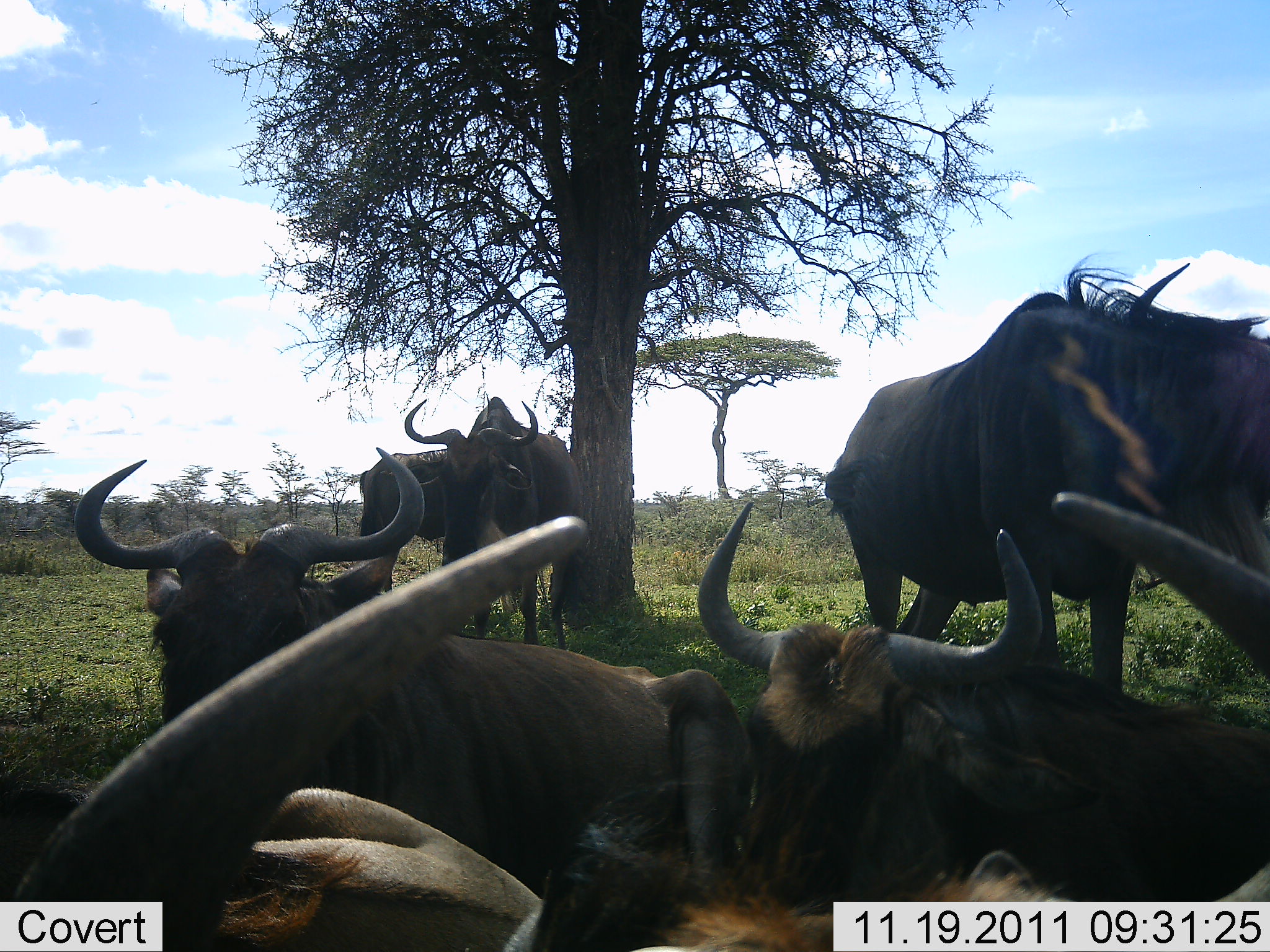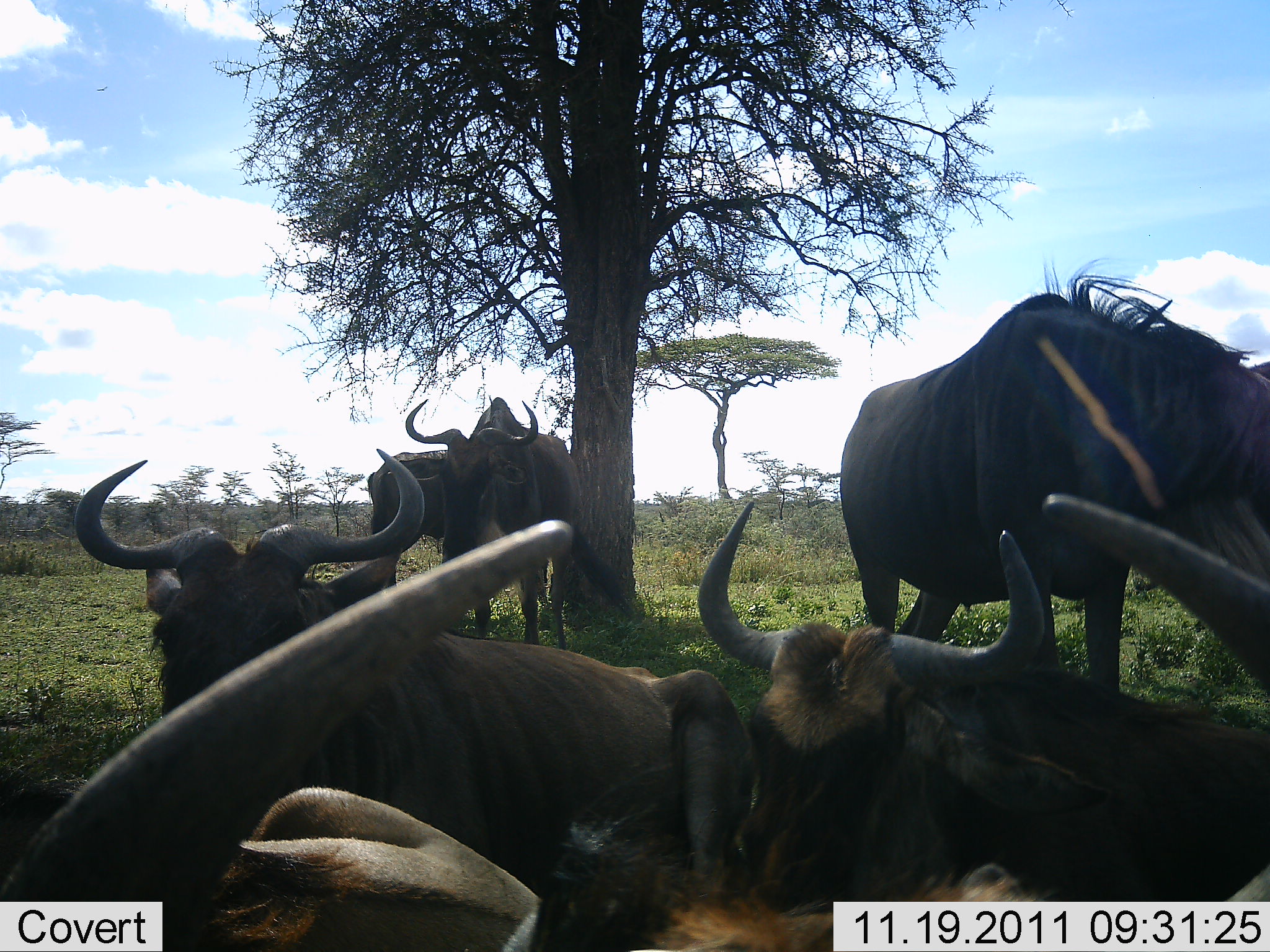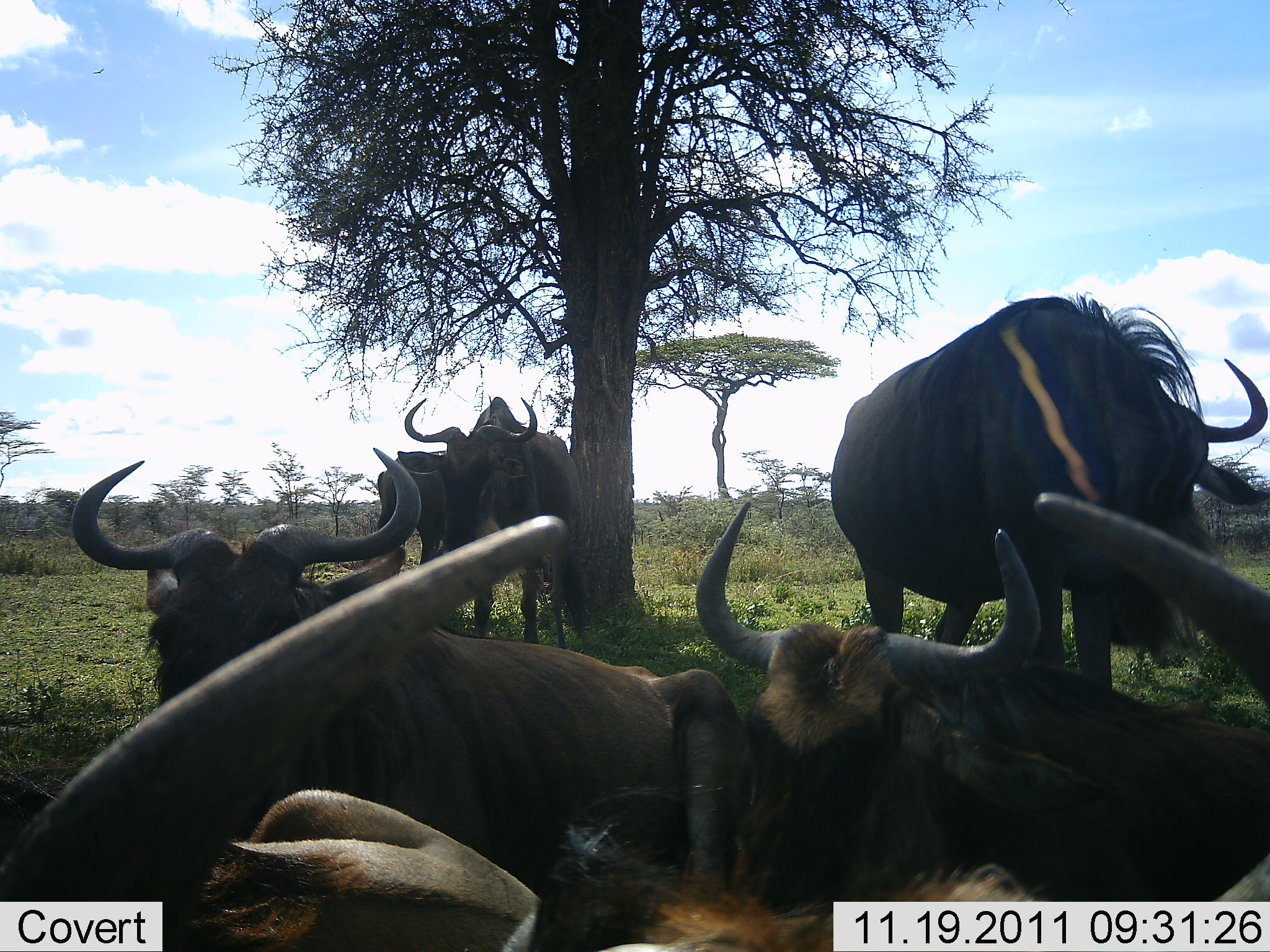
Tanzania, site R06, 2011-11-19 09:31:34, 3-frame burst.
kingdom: Animalia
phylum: Chordata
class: Mammalia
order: Artiodactyla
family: Bovidae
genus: Connochaetes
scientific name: Connochaetes taurinus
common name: blue wildebeest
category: wildebeest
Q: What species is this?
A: Wildebeest (blue wildebeest) (Connochaetes taurinus).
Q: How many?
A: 7.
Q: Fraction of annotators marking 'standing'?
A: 46%.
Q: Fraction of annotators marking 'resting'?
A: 85%.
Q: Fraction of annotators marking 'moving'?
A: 8%.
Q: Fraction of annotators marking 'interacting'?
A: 8%.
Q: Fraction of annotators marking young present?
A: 0%.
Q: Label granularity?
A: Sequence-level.